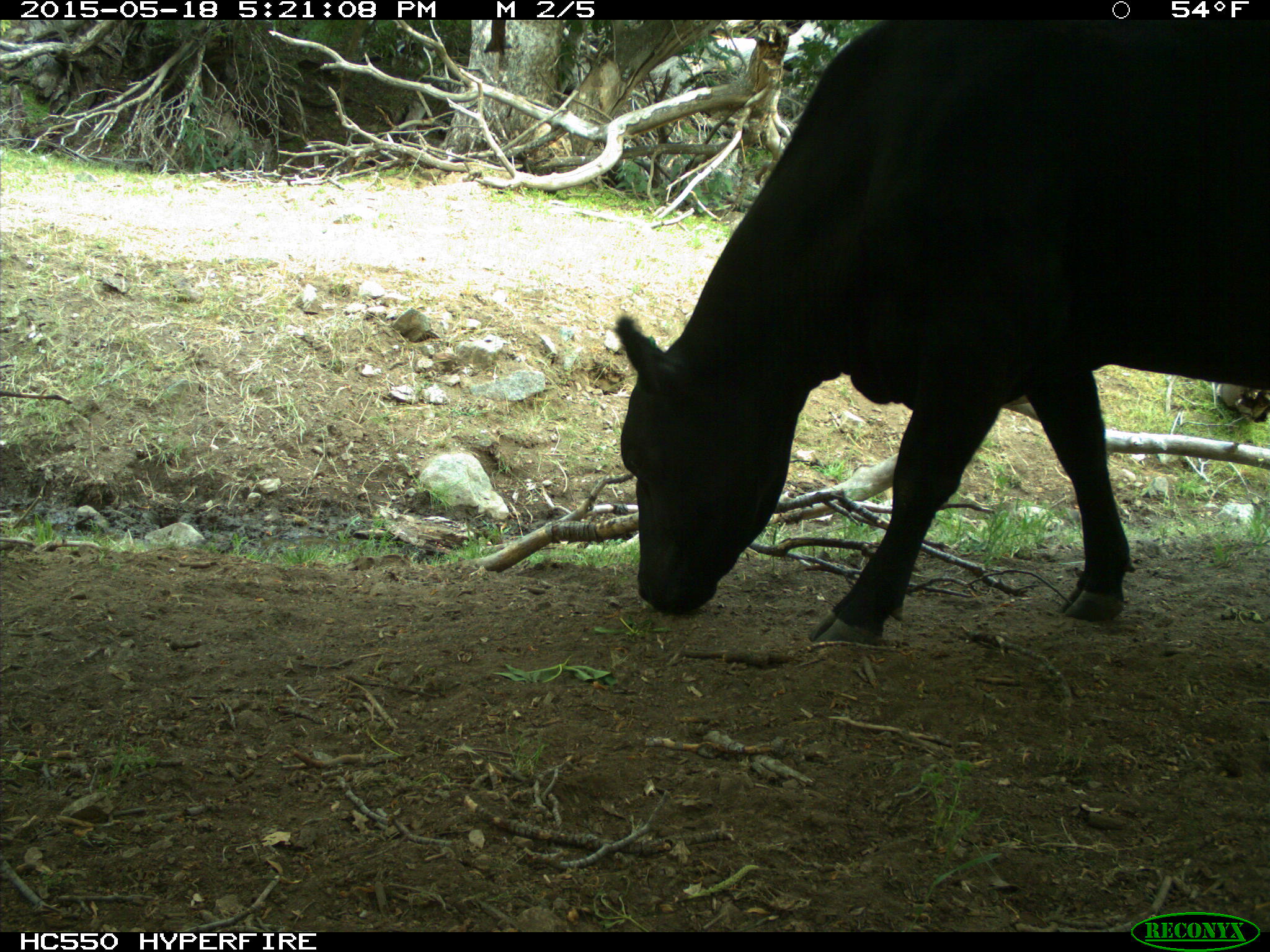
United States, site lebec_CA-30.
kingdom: Animalia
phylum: Chordata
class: Mammalia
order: Artiodactyla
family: Bovidae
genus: Bos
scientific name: Bos taurus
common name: domestic cow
Bos taurus (domestic cow).